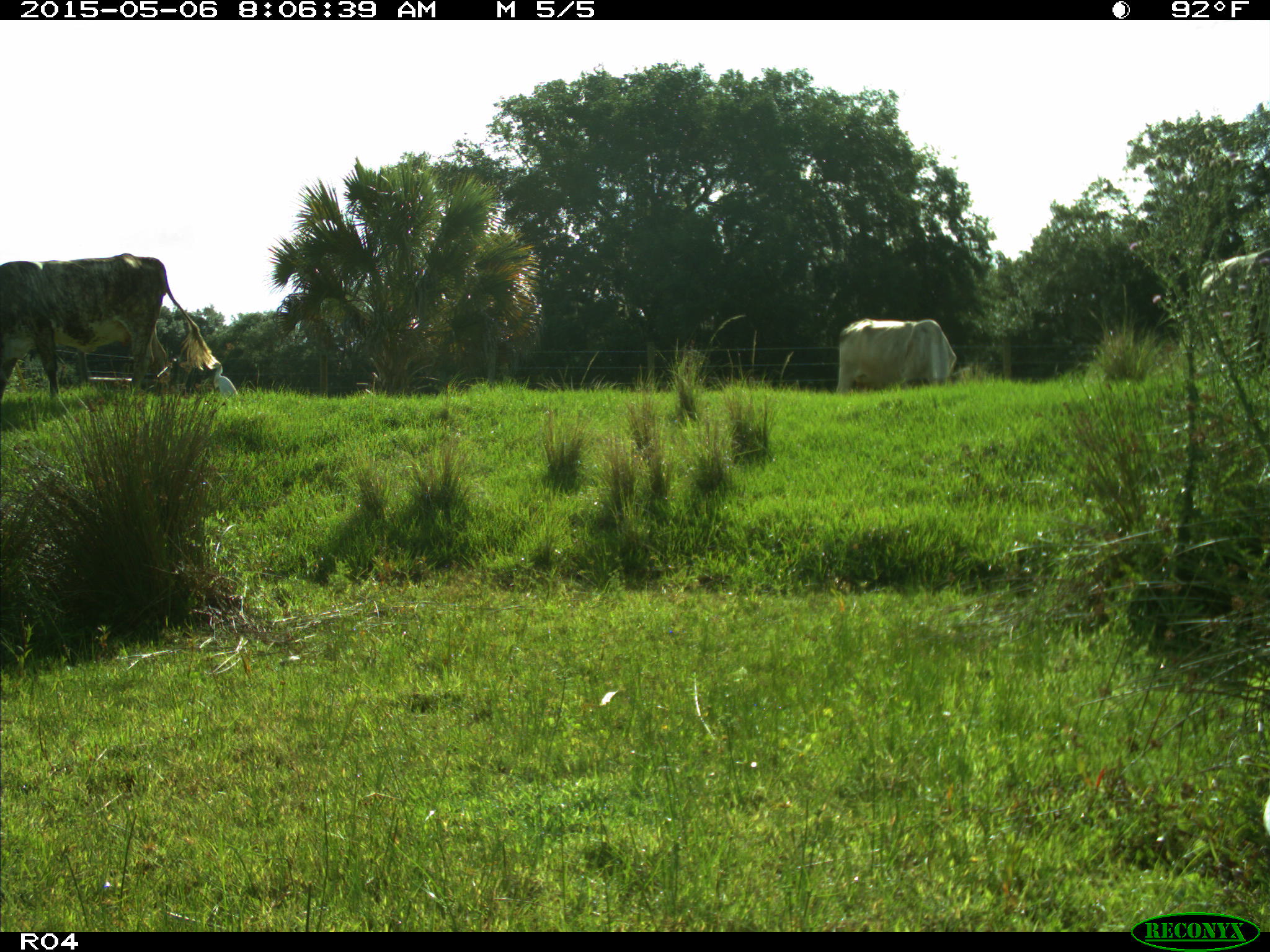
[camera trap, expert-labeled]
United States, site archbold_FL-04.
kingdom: Animalia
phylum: Chordata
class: Mammalia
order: Artiodactyla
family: Bovidae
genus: Bos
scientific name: Bos taurus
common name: domestic cow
Bos taurus (domestic cow).